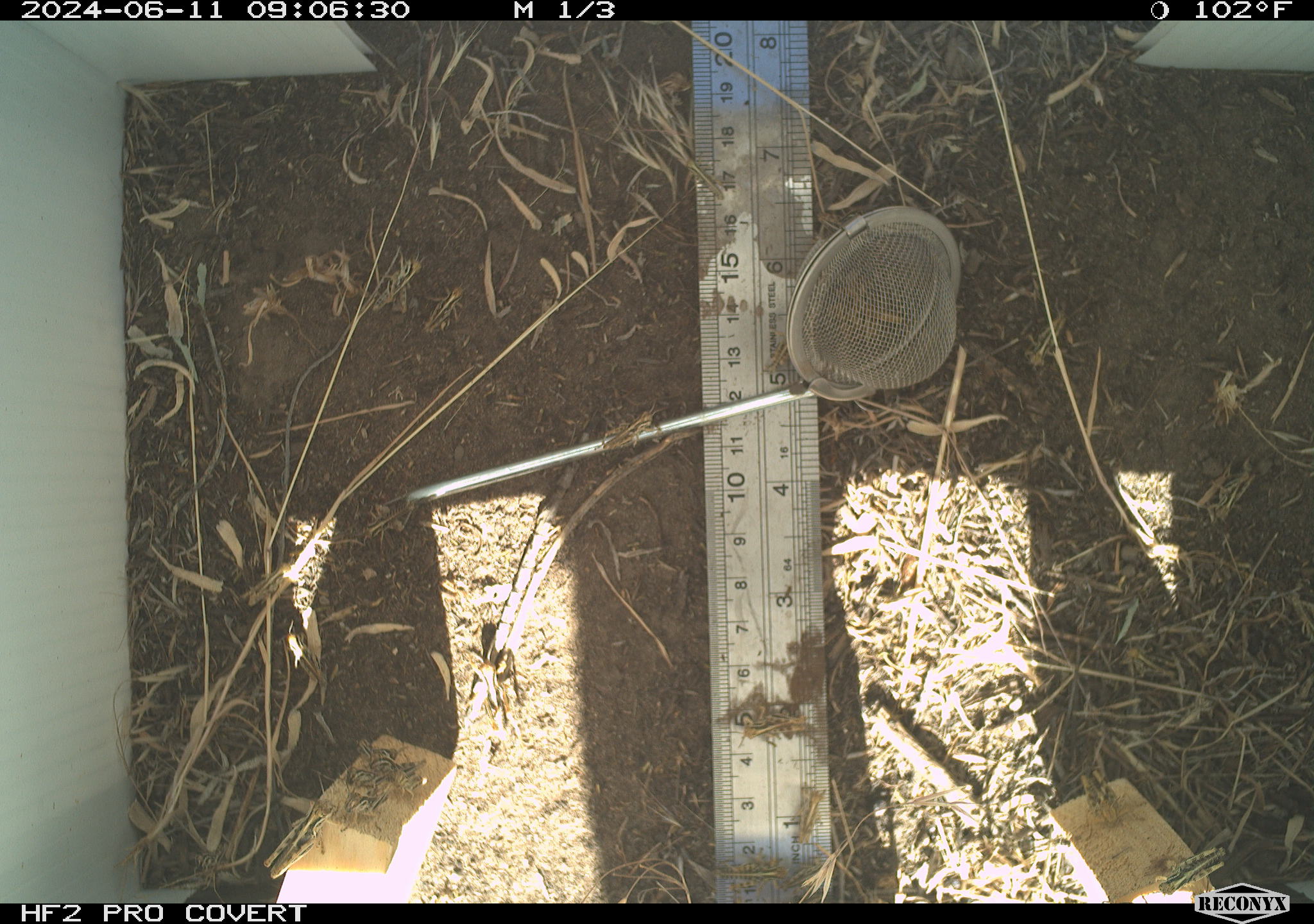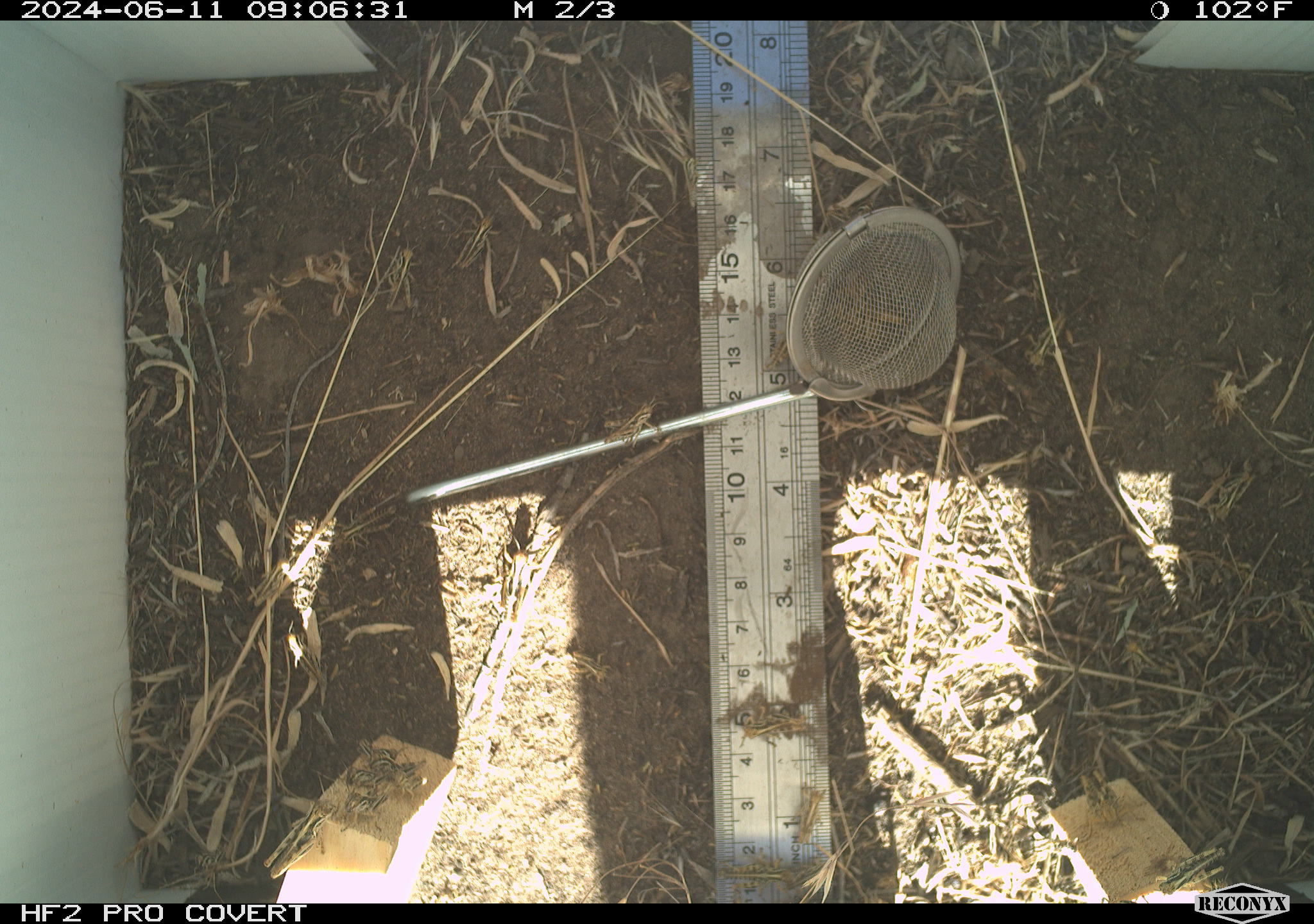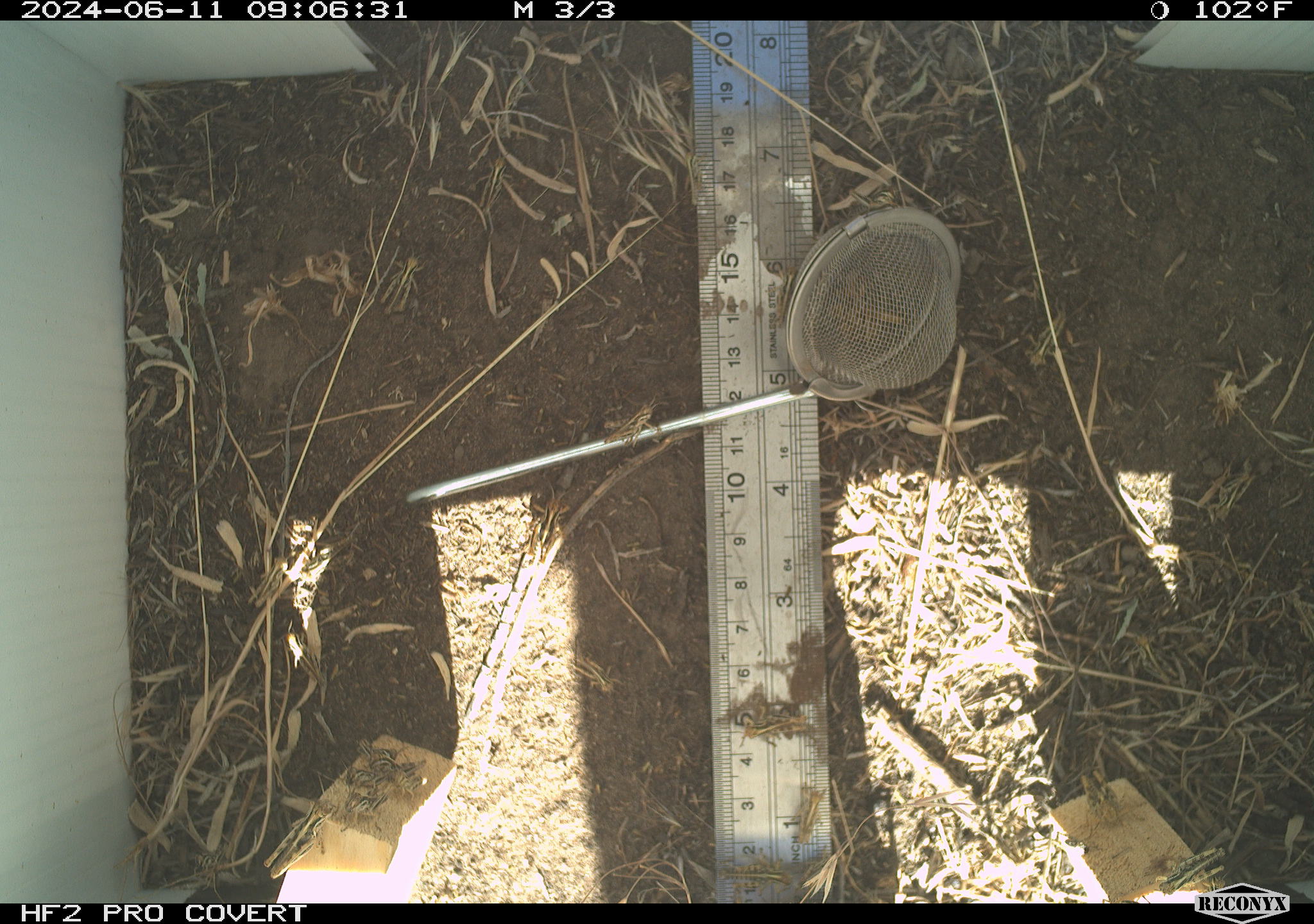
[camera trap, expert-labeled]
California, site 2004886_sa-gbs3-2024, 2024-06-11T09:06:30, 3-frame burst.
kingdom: Animalia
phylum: Arthropoda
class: Insecta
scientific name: Insecta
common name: insect